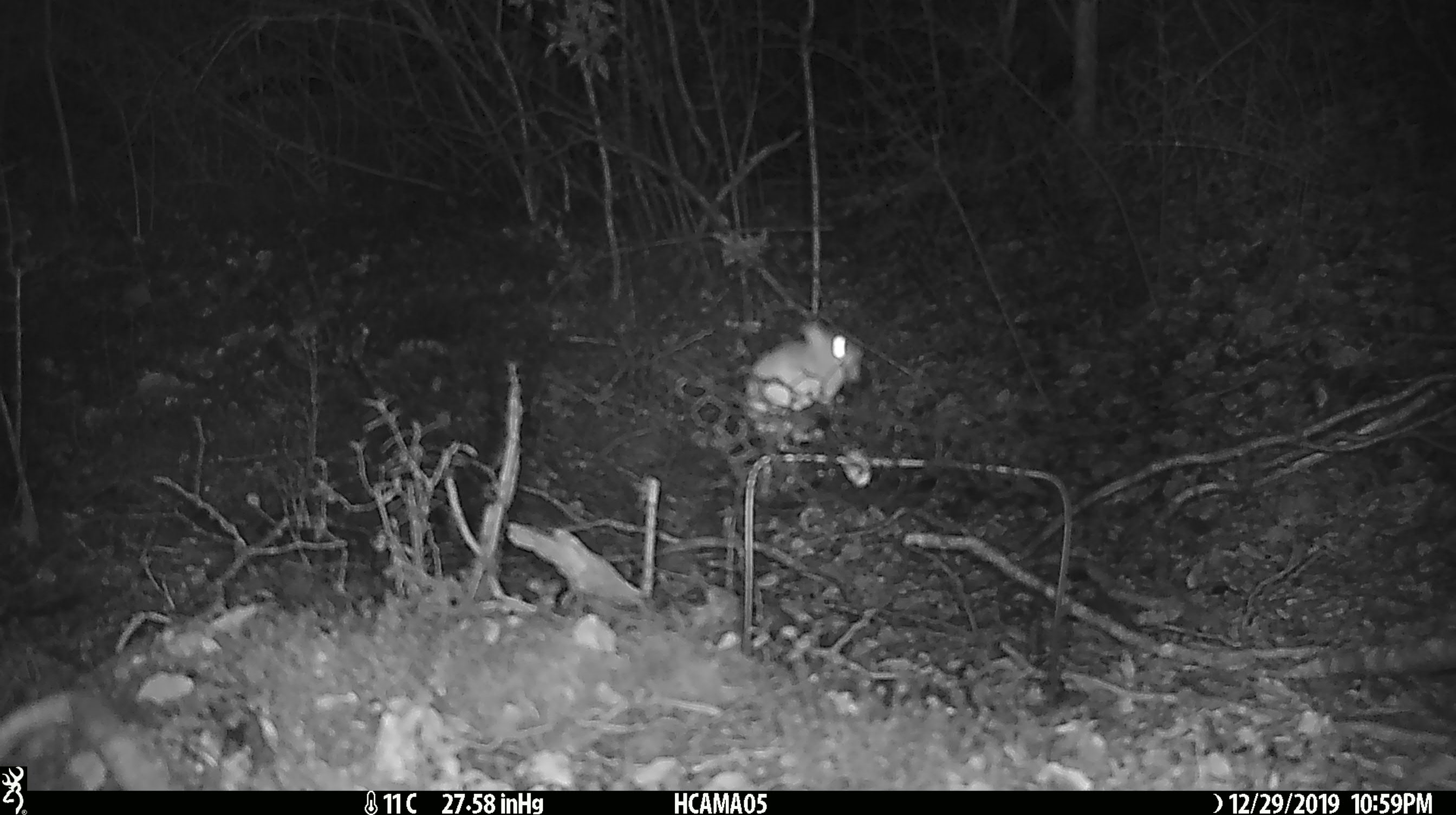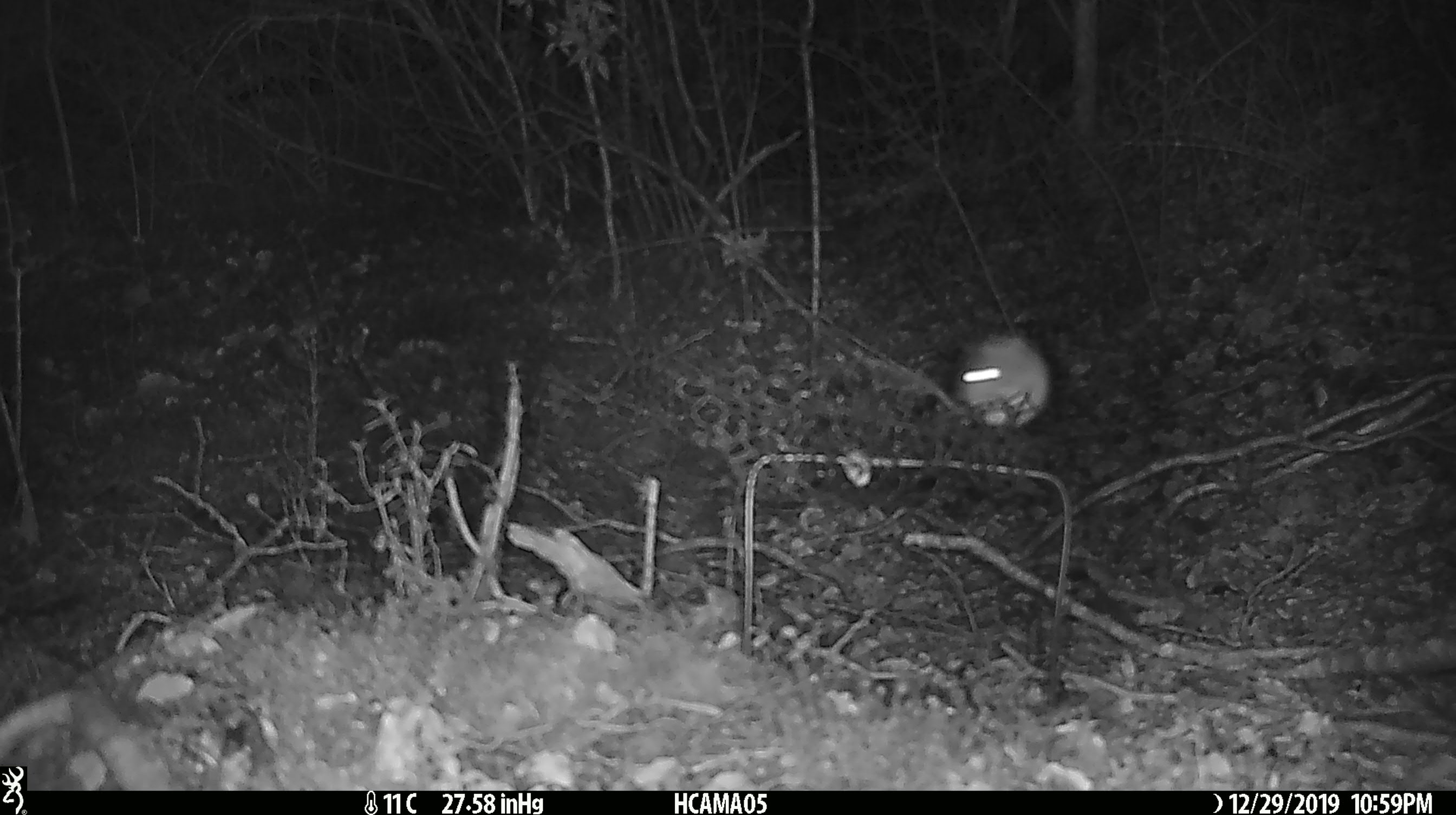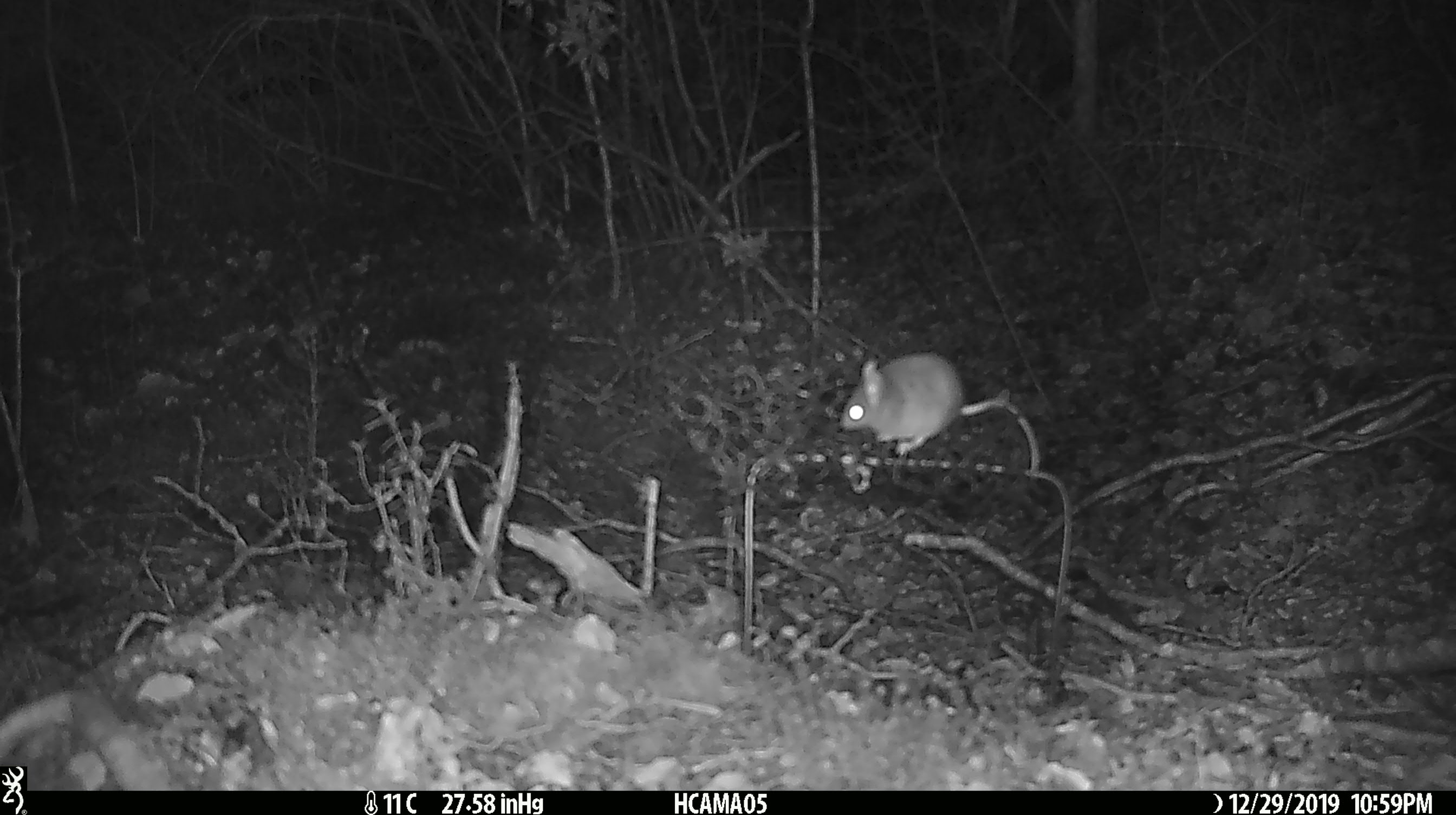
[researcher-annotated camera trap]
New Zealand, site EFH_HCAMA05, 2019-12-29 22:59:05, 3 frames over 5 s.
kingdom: Animalia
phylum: Chordata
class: Mammalia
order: Rodentia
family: Muridae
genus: Mus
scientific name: Mus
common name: mouse